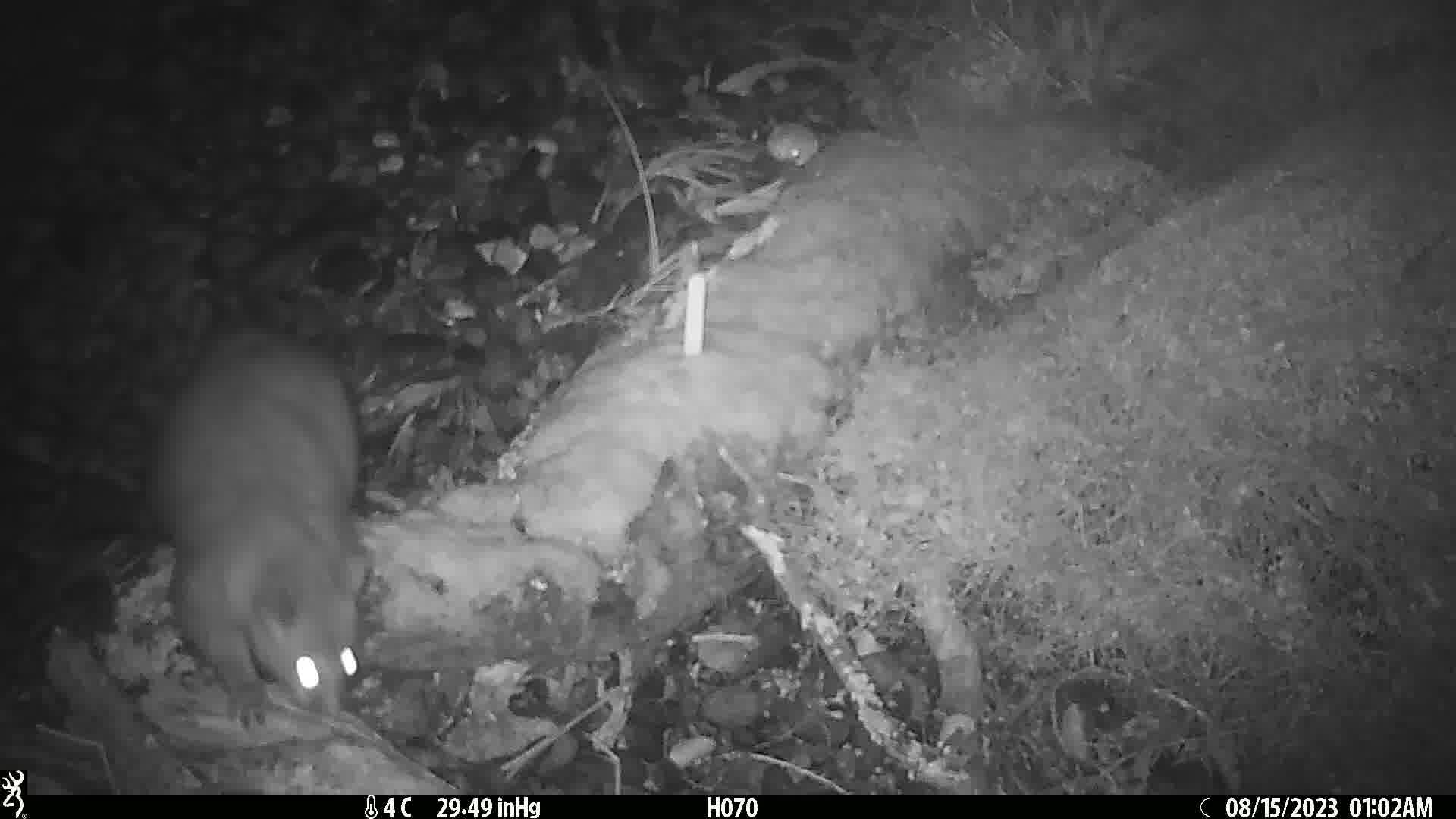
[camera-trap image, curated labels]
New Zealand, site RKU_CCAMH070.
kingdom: Animalia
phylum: Chordata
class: Mammalia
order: Diprotodontia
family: Phalangeridae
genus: Trichosurus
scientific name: Trichosurus vulpecula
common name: common brushtail possum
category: possum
Possum (common brushtail possum) (Trichosurus vulpecula).